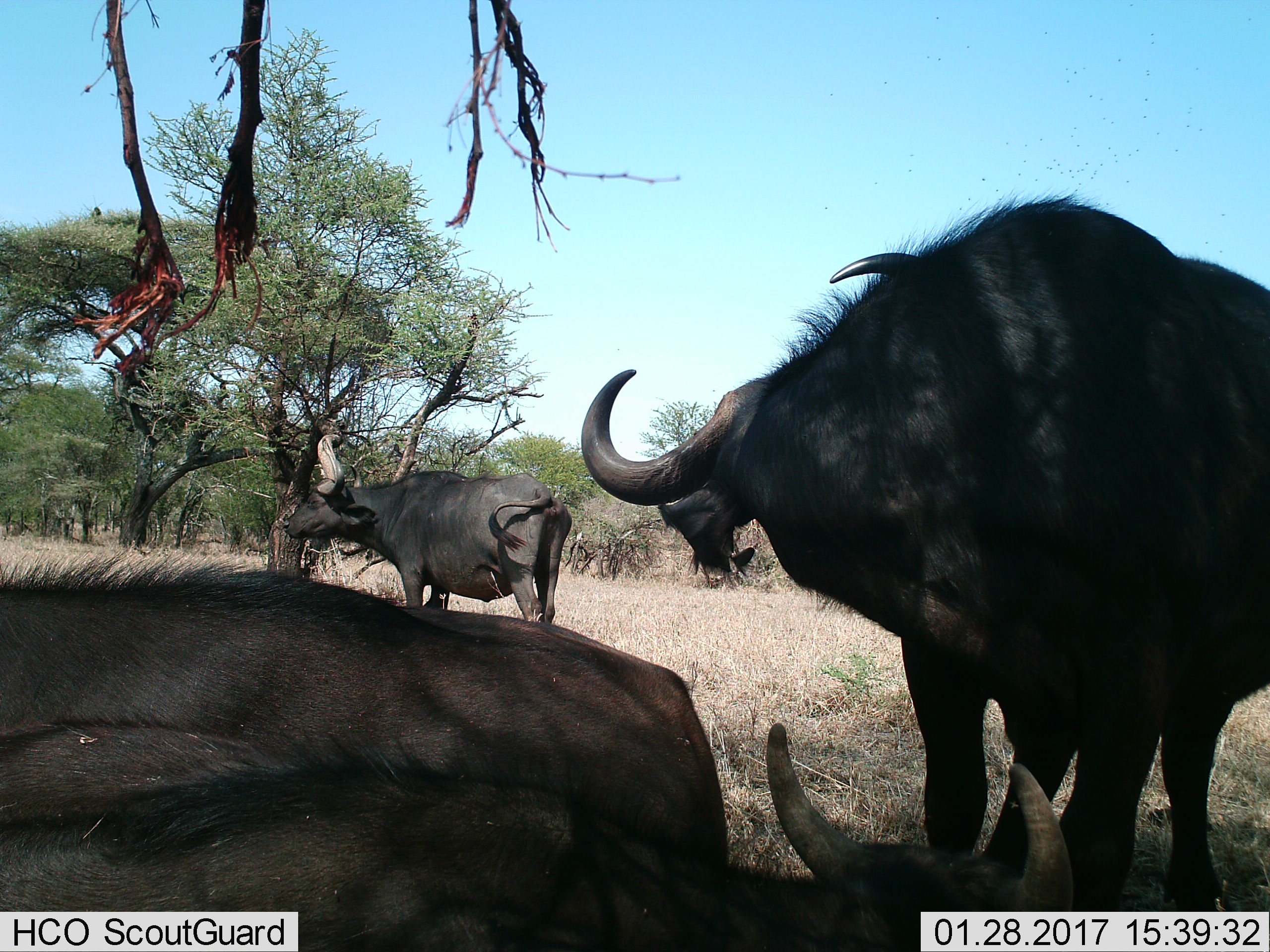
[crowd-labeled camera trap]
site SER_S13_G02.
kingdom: Animalia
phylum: Chordata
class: Mammalia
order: Artiodactyla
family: Bovidae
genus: Syncerus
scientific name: Syncerus caffer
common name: african buffalo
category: buffalo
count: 4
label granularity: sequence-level